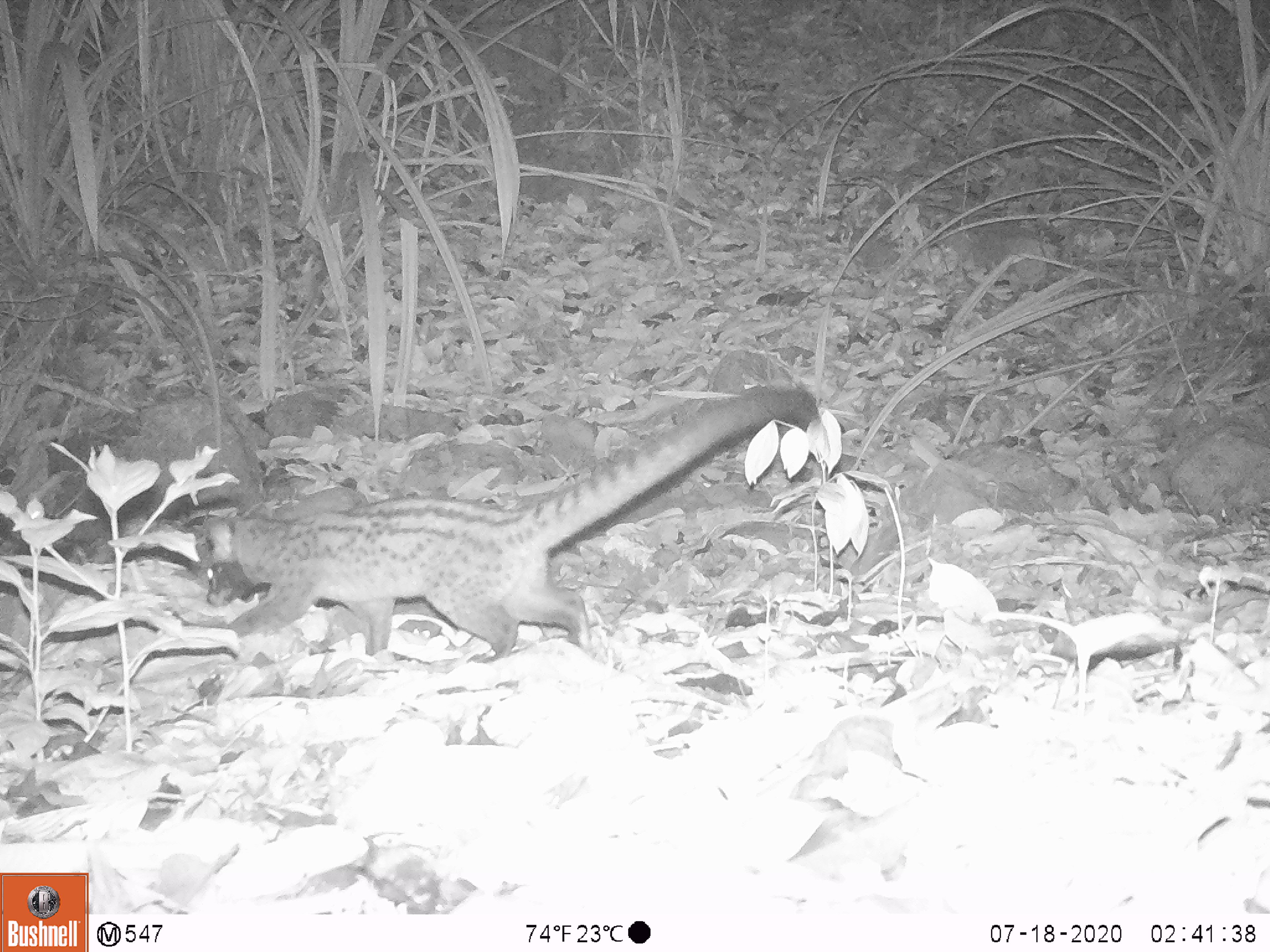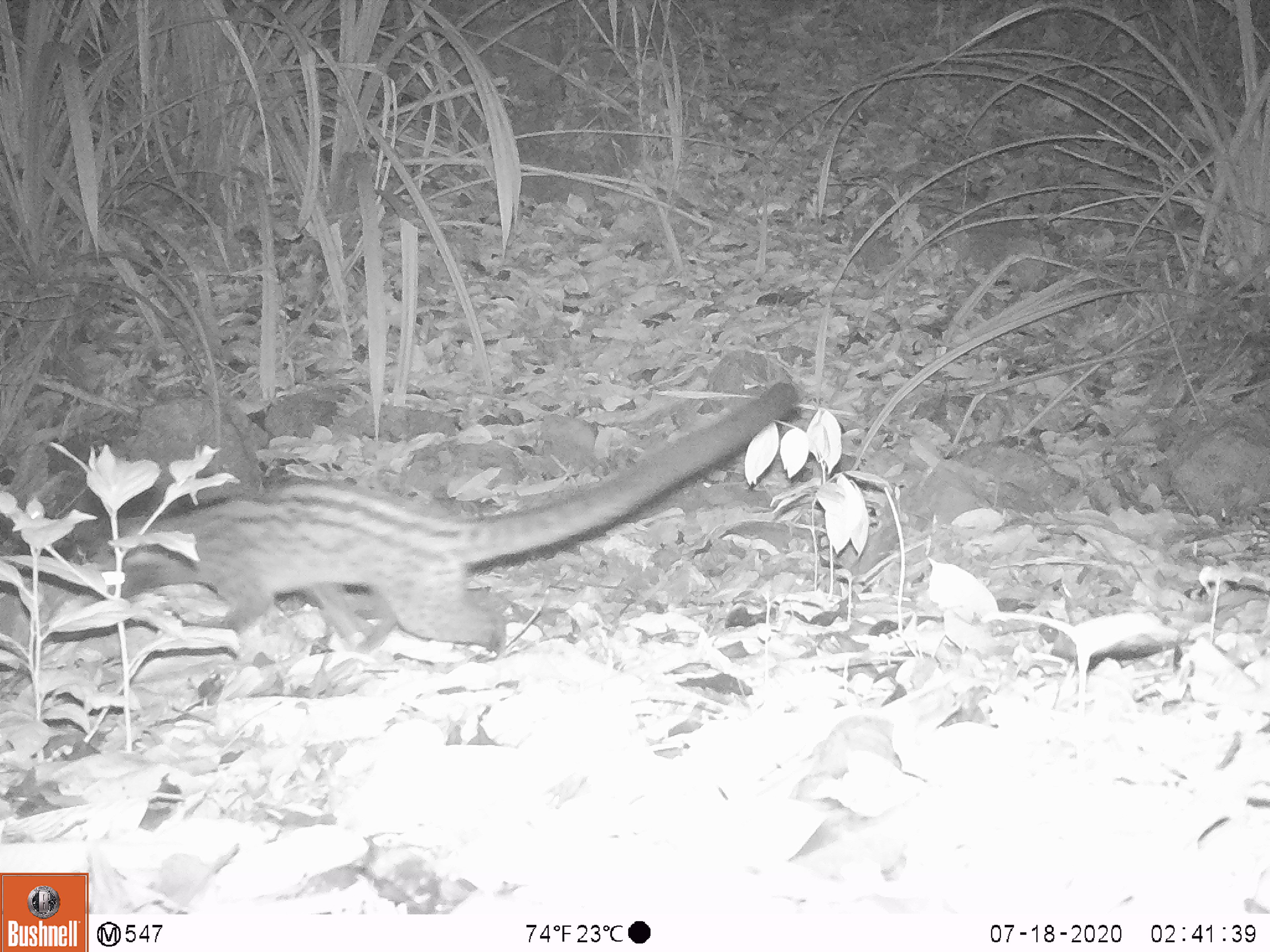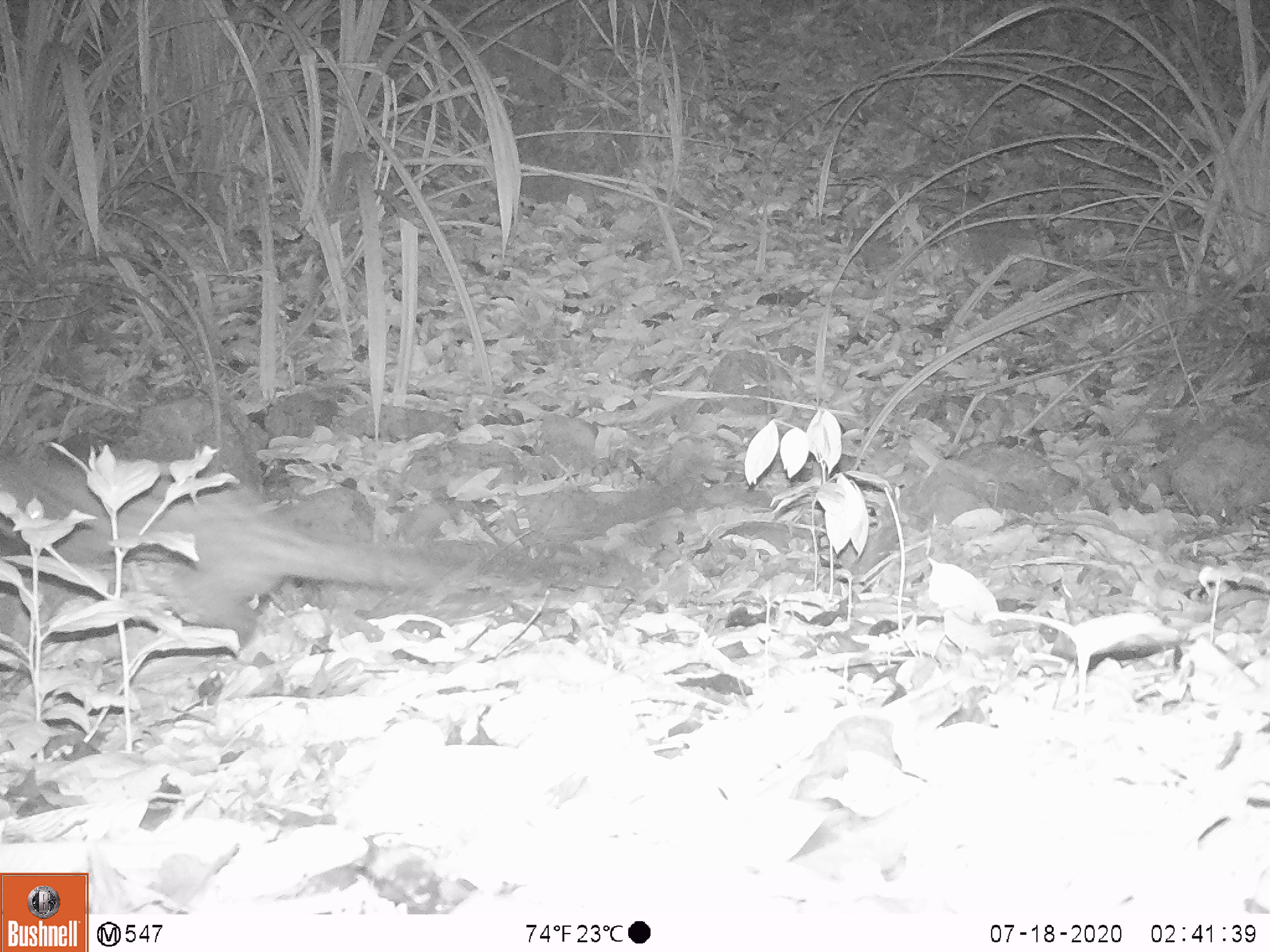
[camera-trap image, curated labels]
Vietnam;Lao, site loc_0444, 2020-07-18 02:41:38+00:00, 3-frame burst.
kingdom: Animalia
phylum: Chordata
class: Mammalia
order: Carnivora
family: Viverridae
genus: Paradoxurus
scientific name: Paradoxurus hermaphroditus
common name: common palm civet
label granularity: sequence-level